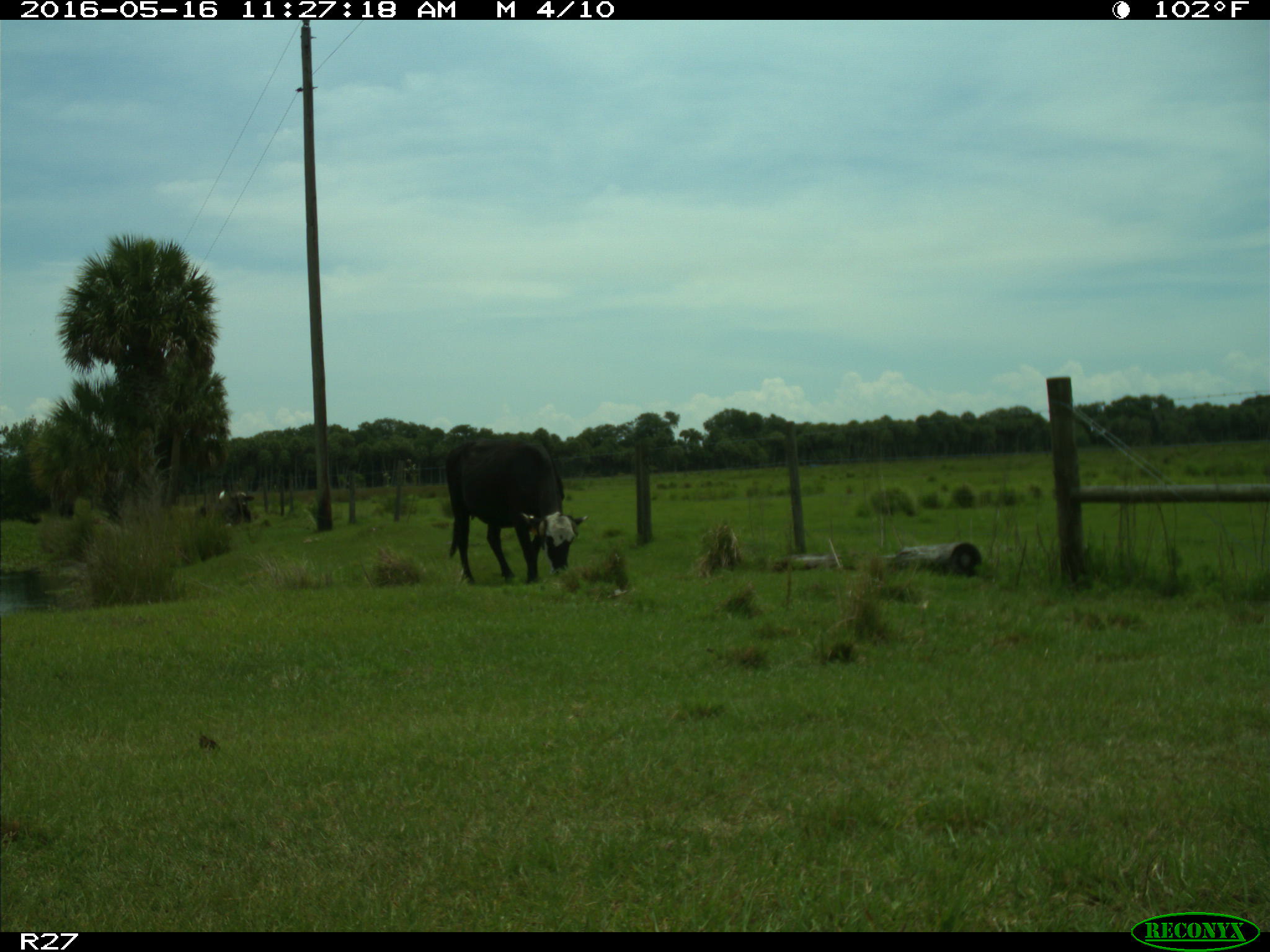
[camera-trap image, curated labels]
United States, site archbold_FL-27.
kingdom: Animalia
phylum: Chordata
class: Mammalia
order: Artiodactyla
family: Bovidae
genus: Bos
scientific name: Bos taurus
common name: domestic cow